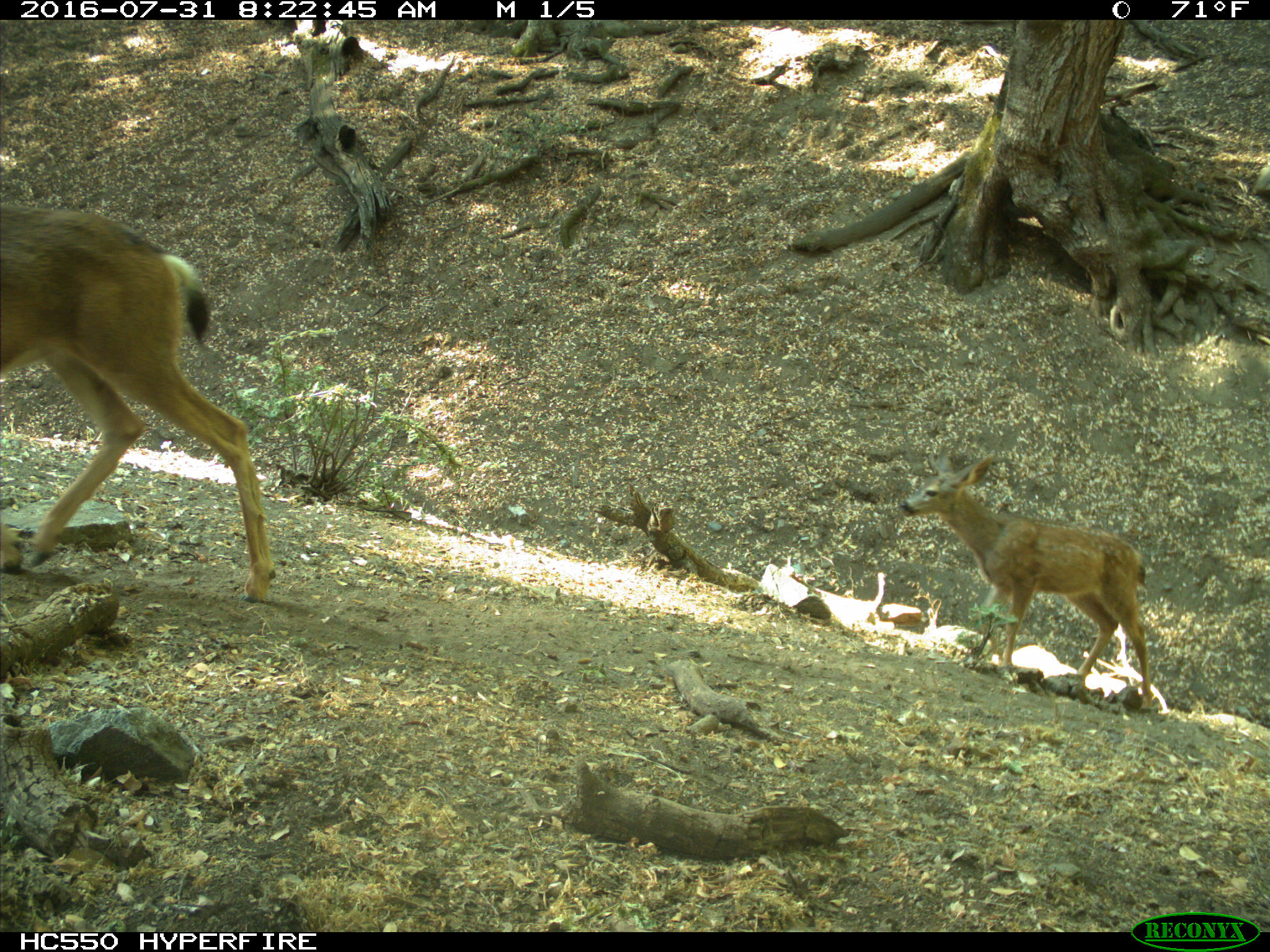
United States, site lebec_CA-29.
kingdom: Animalia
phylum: Chordata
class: Mammalia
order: Artiodactyla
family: Cervidae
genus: Odocoileus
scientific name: Odocoileus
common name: deer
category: unidentified deer